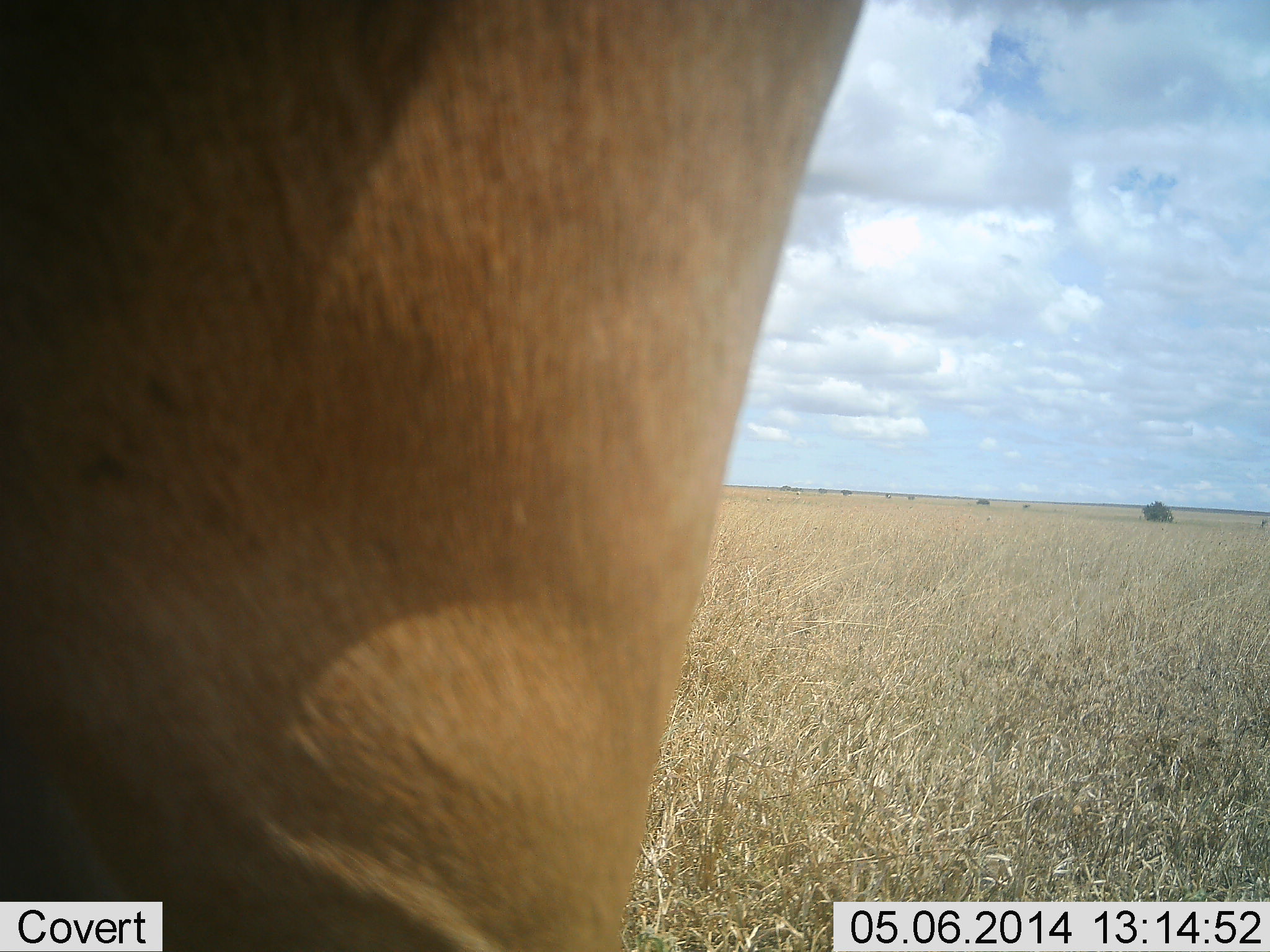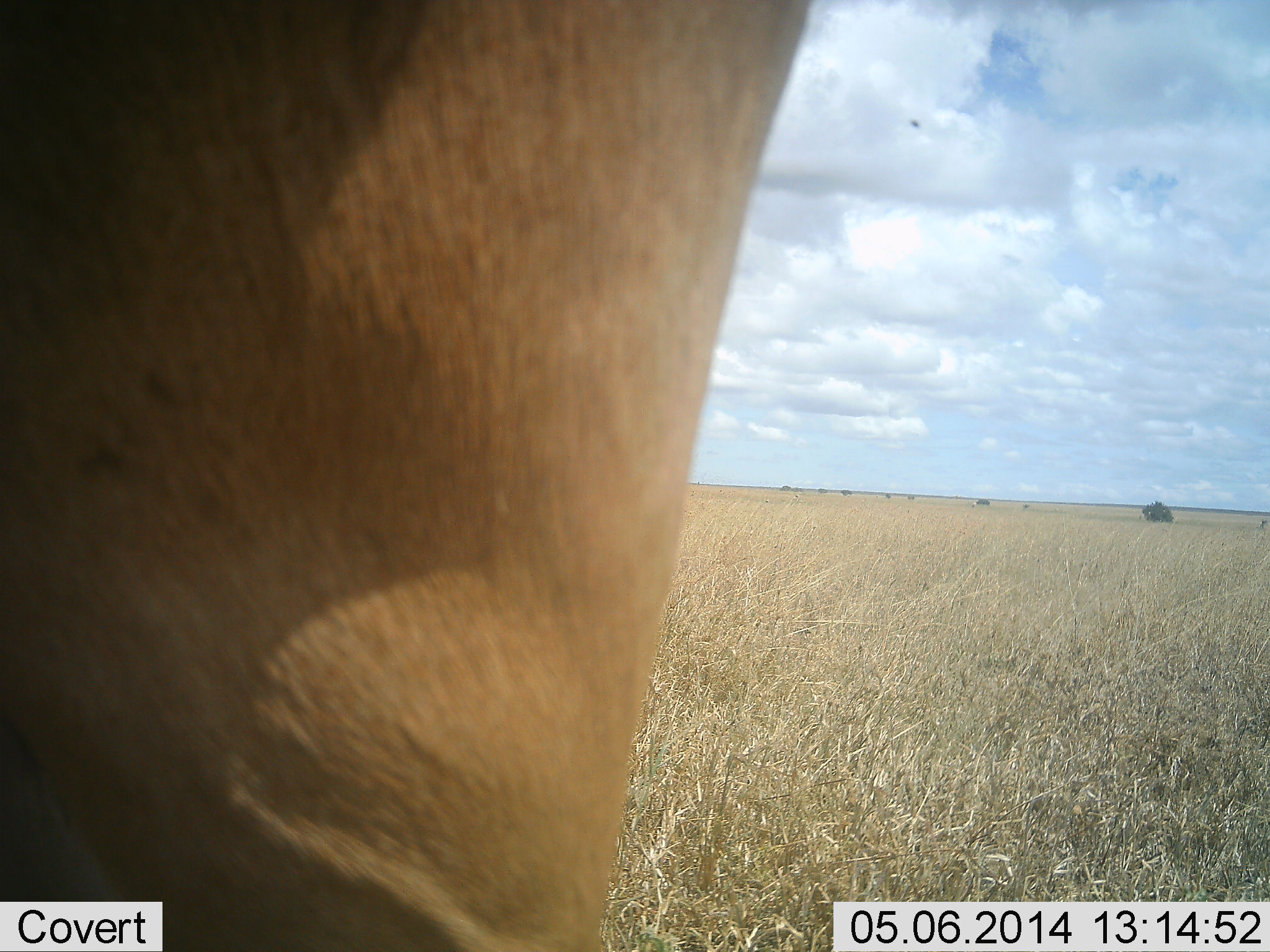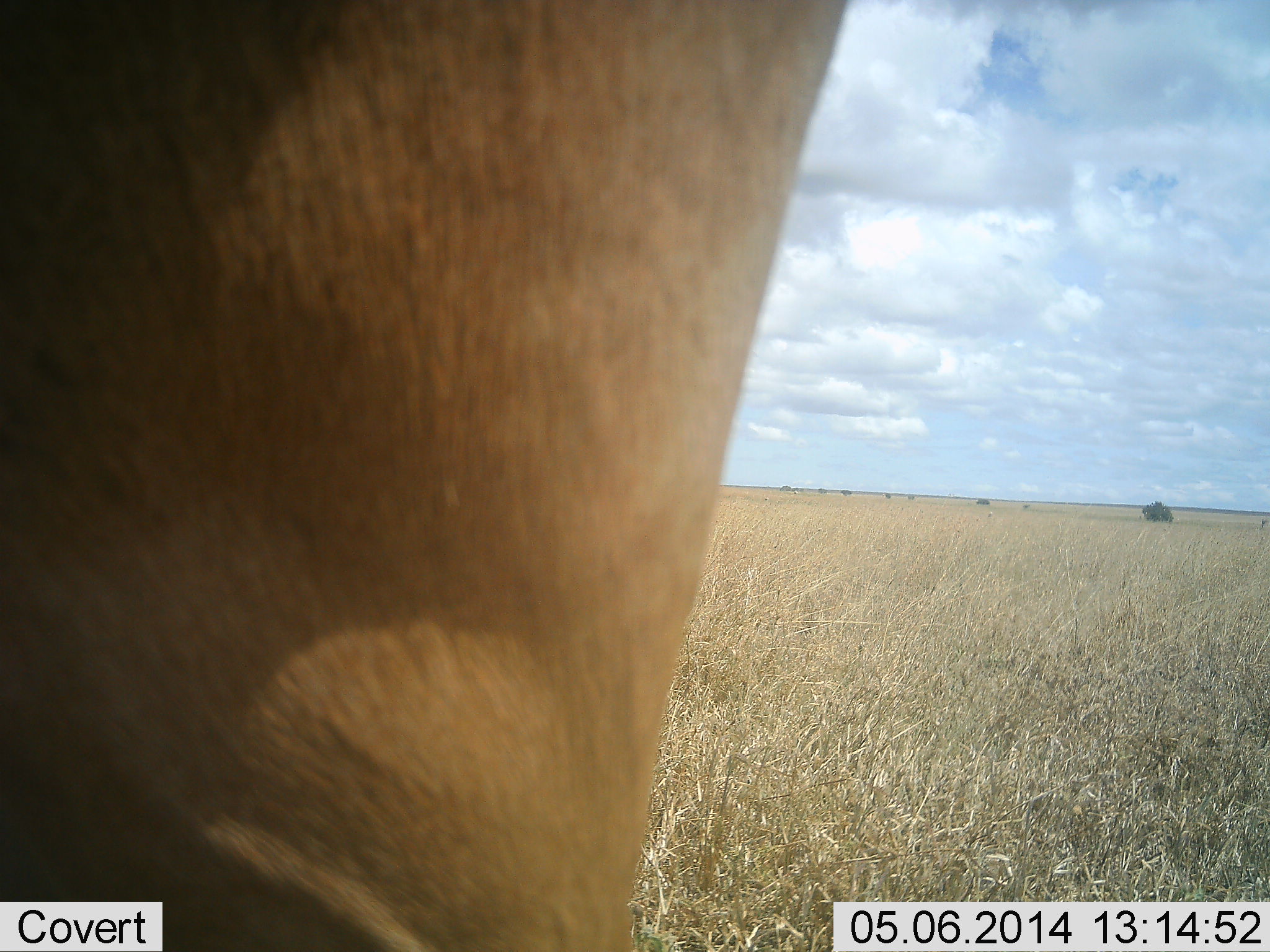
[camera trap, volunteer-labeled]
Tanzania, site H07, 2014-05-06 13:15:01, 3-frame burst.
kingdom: Animalia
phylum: Chordata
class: Mammalia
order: Artiodactyla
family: Bovidae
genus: Alcelaphus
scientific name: Alcelaphus buselaphus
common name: hartebeest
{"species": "hartebeest (Alcelaphus buselaphus)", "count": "1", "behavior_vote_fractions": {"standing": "100%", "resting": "0%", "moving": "0%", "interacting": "0%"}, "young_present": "0%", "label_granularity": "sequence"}